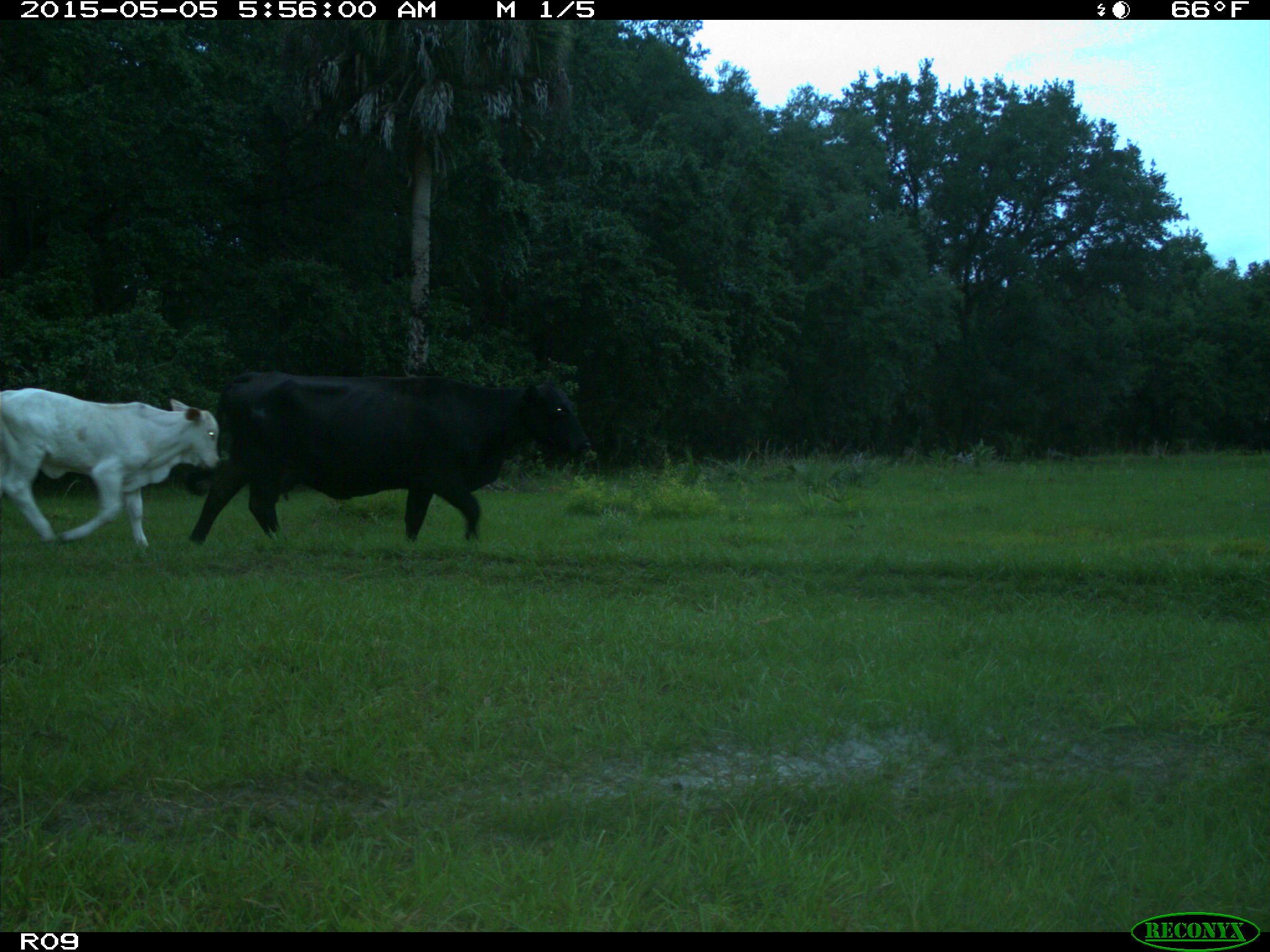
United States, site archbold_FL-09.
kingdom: Animalia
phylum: Chordata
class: Mammalia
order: Artiodactyla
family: Bovidae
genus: Bos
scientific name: Bos taurus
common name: domestic cow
Bos taurus (domestic cow).